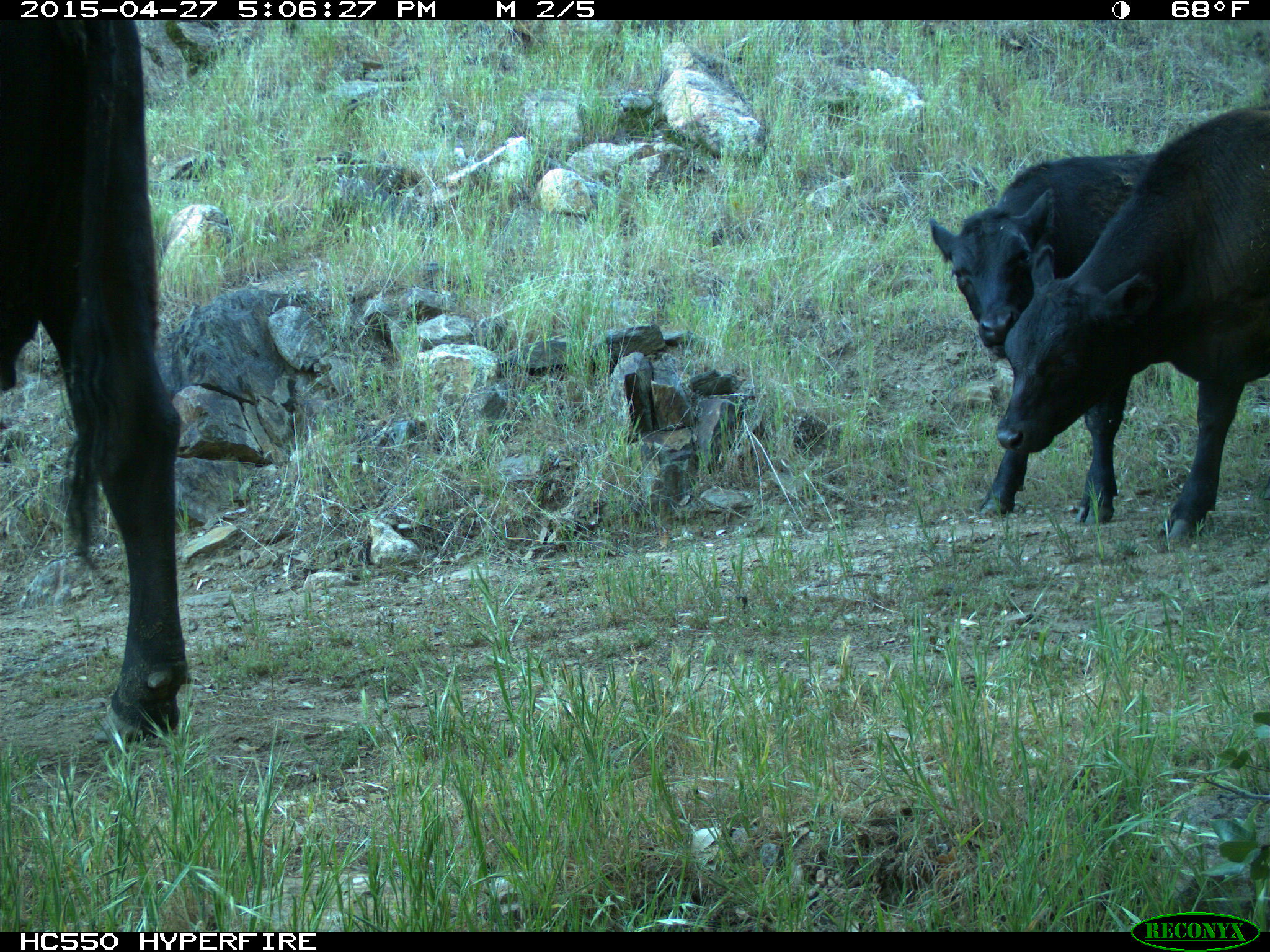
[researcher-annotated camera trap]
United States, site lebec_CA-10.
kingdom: Animalia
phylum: Chordata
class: Mammalia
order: Artiodactyla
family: Bovidae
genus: Bos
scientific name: Bos taurus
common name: domestic cow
Bos taurus (domestic cow).